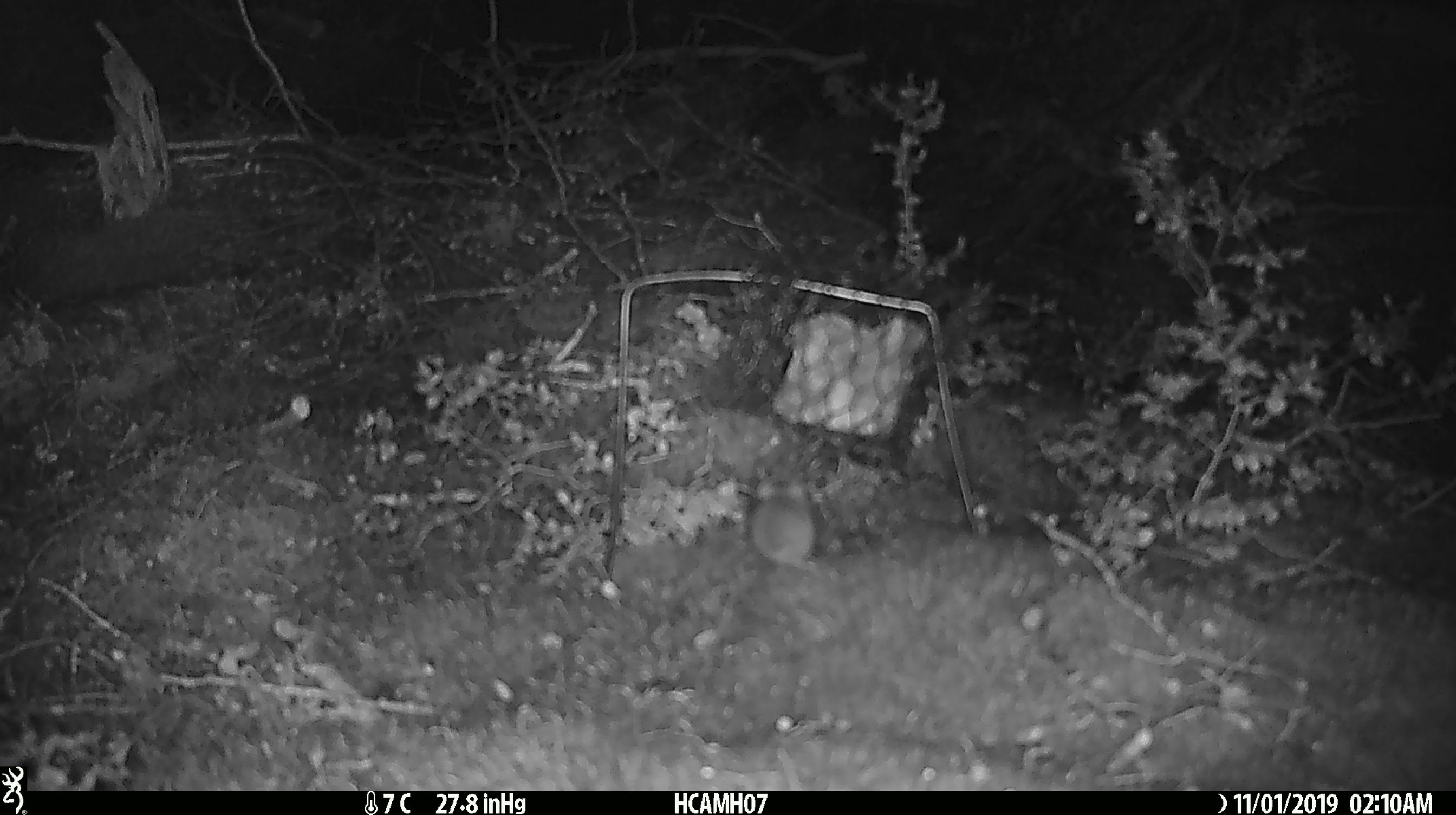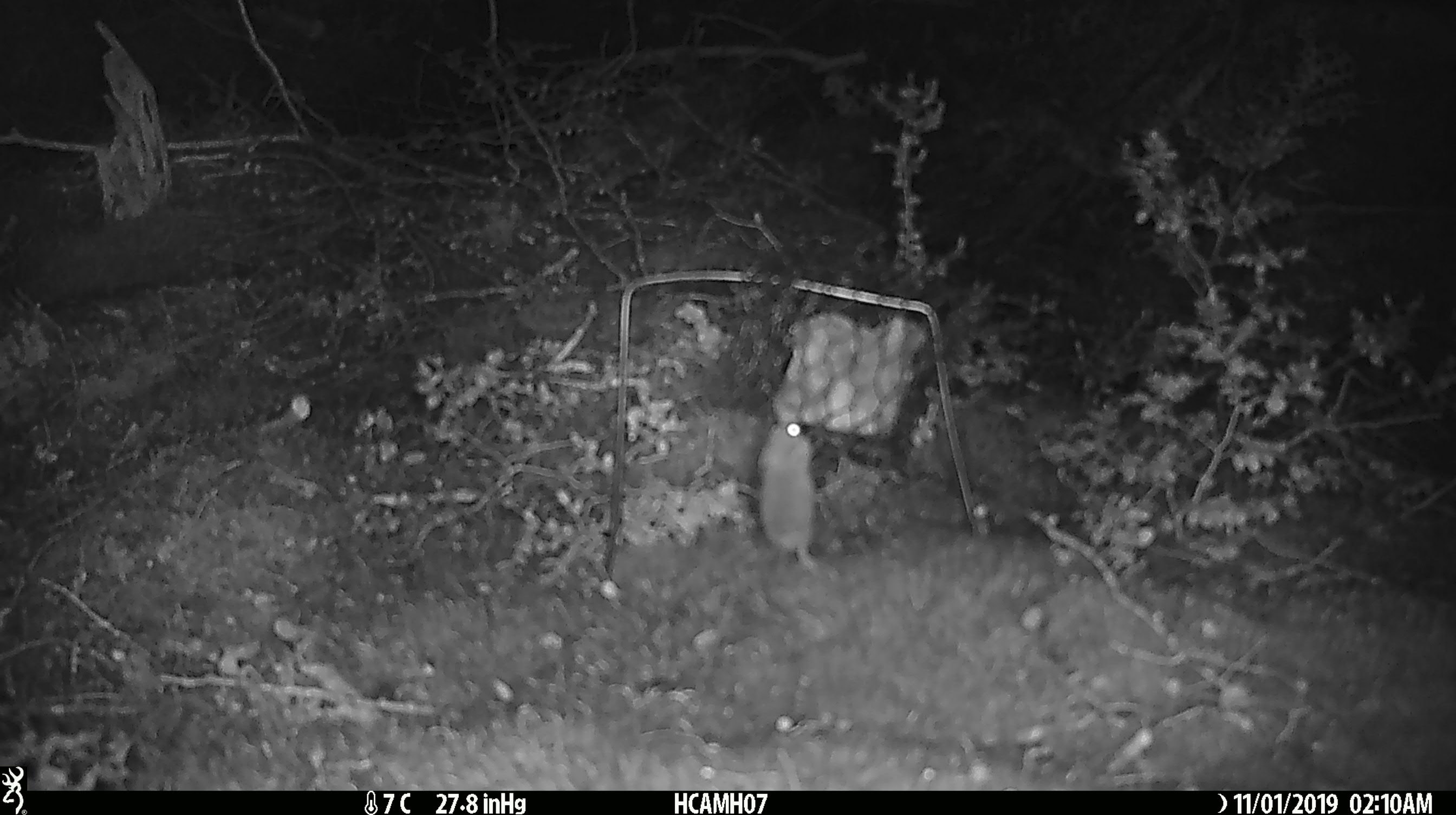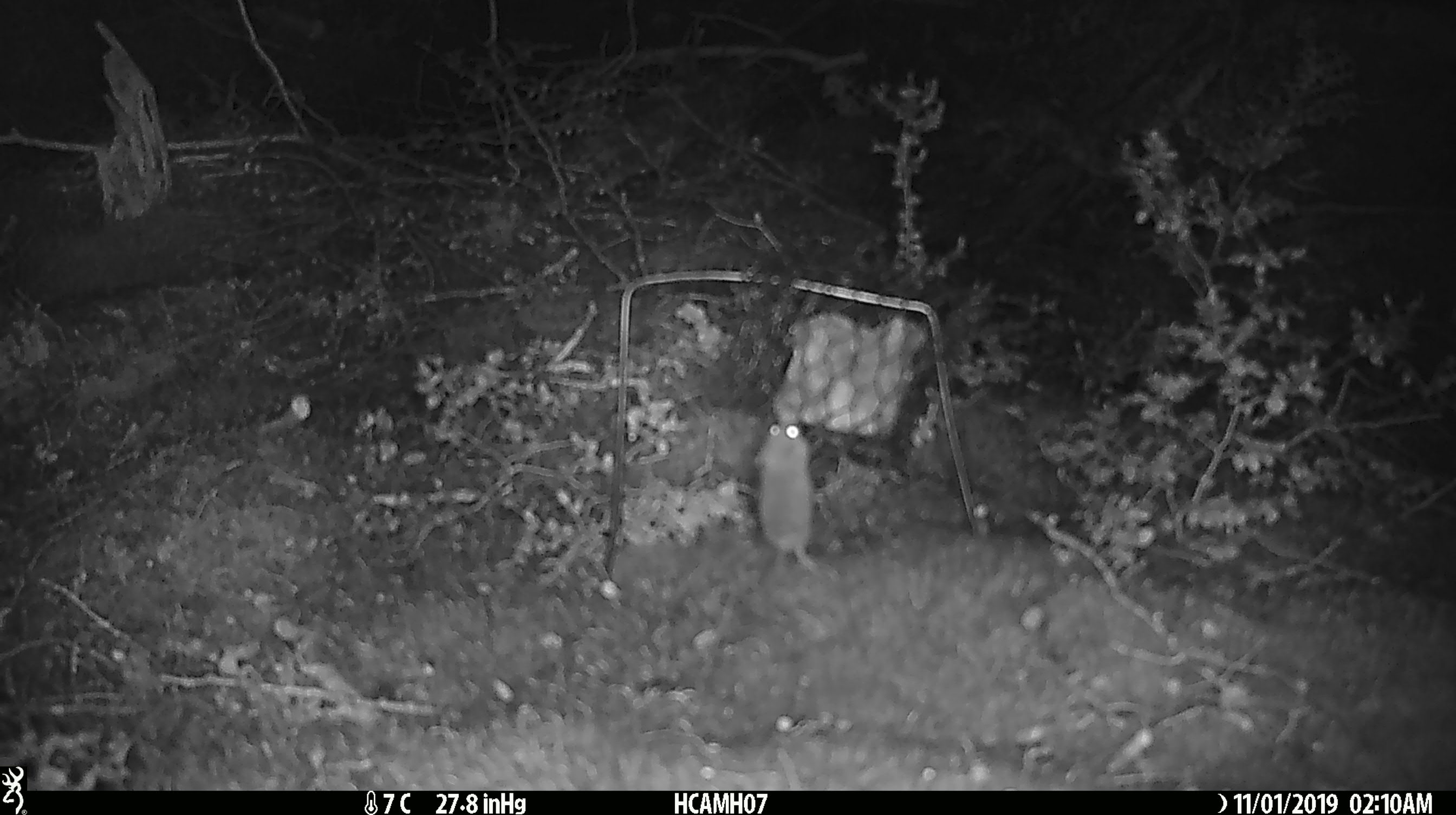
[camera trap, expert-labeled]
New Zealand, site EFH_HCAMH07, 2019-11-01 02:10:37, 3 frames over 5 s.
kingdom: Animalia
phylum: Chordata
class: Mammalia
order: Rodentia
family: Muridae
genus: Mus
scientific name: Mus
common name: mouse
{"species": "mouse (Mus)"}